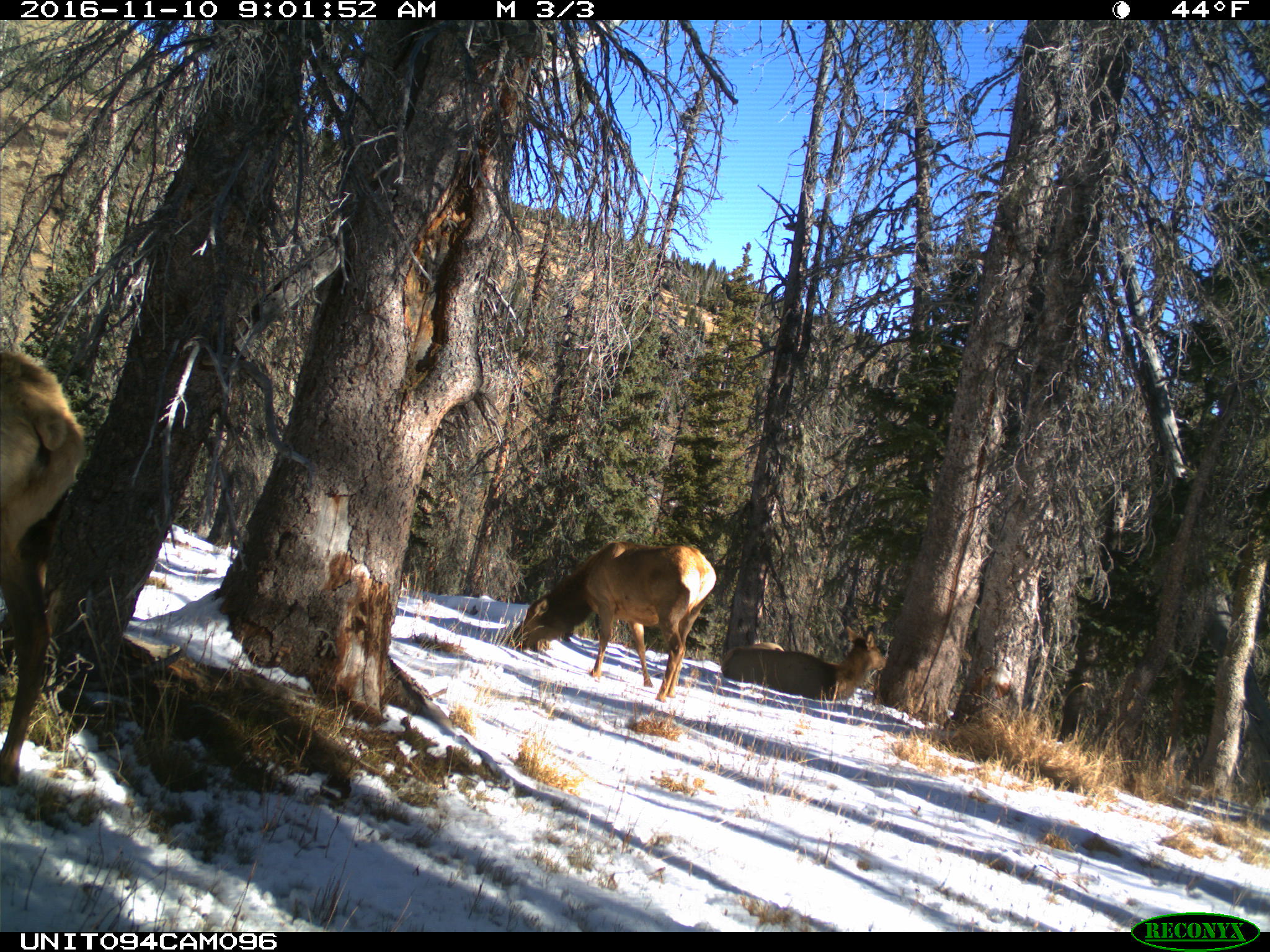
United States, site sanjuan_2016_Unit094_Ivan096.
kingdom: Animalia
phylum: Chordata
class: Mammalia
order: Artiodactyla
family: Cervidae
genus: Cervus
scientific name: Cervus elaphus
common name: red deer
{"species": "Cervus elaphus (red deer)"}